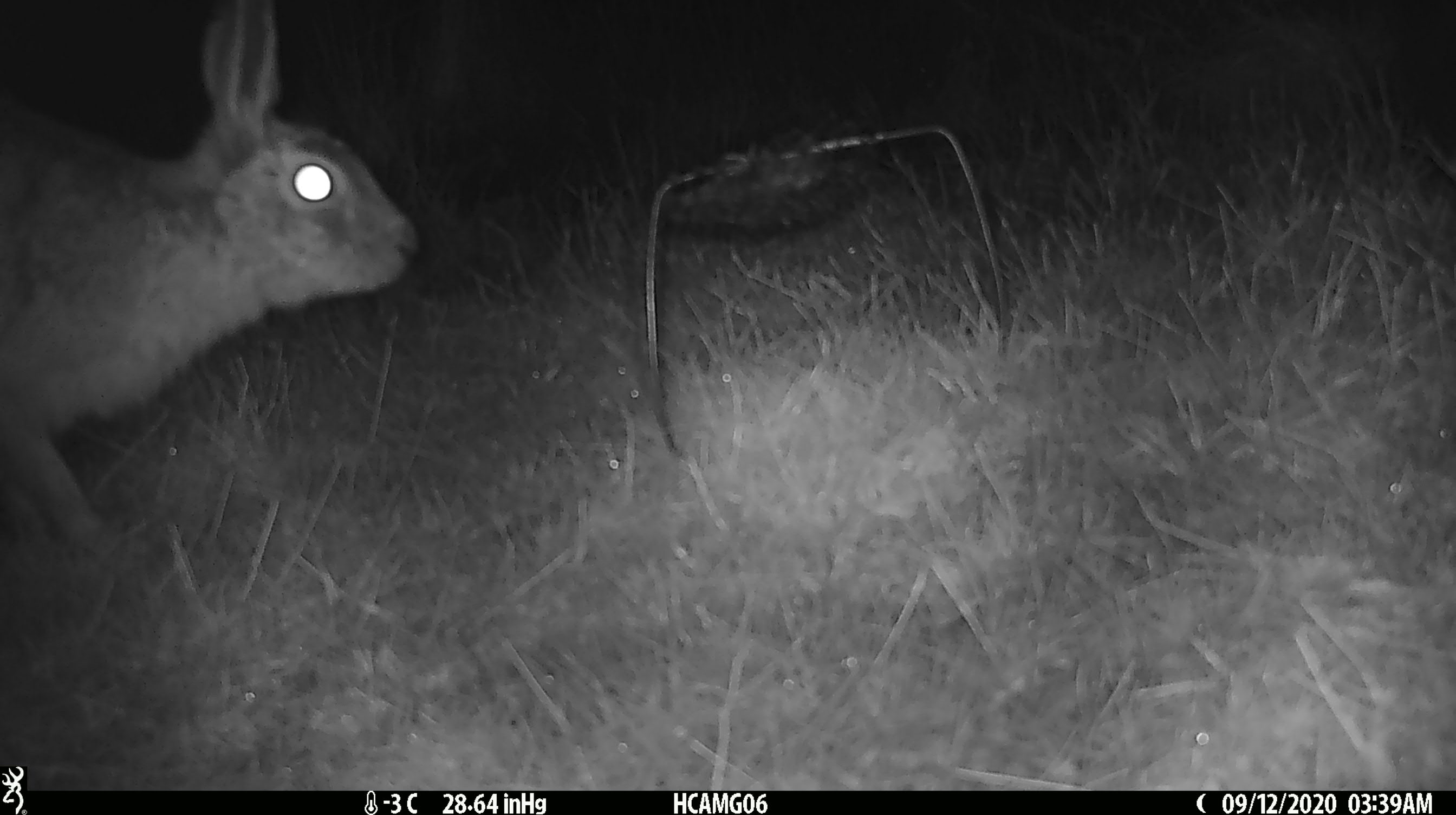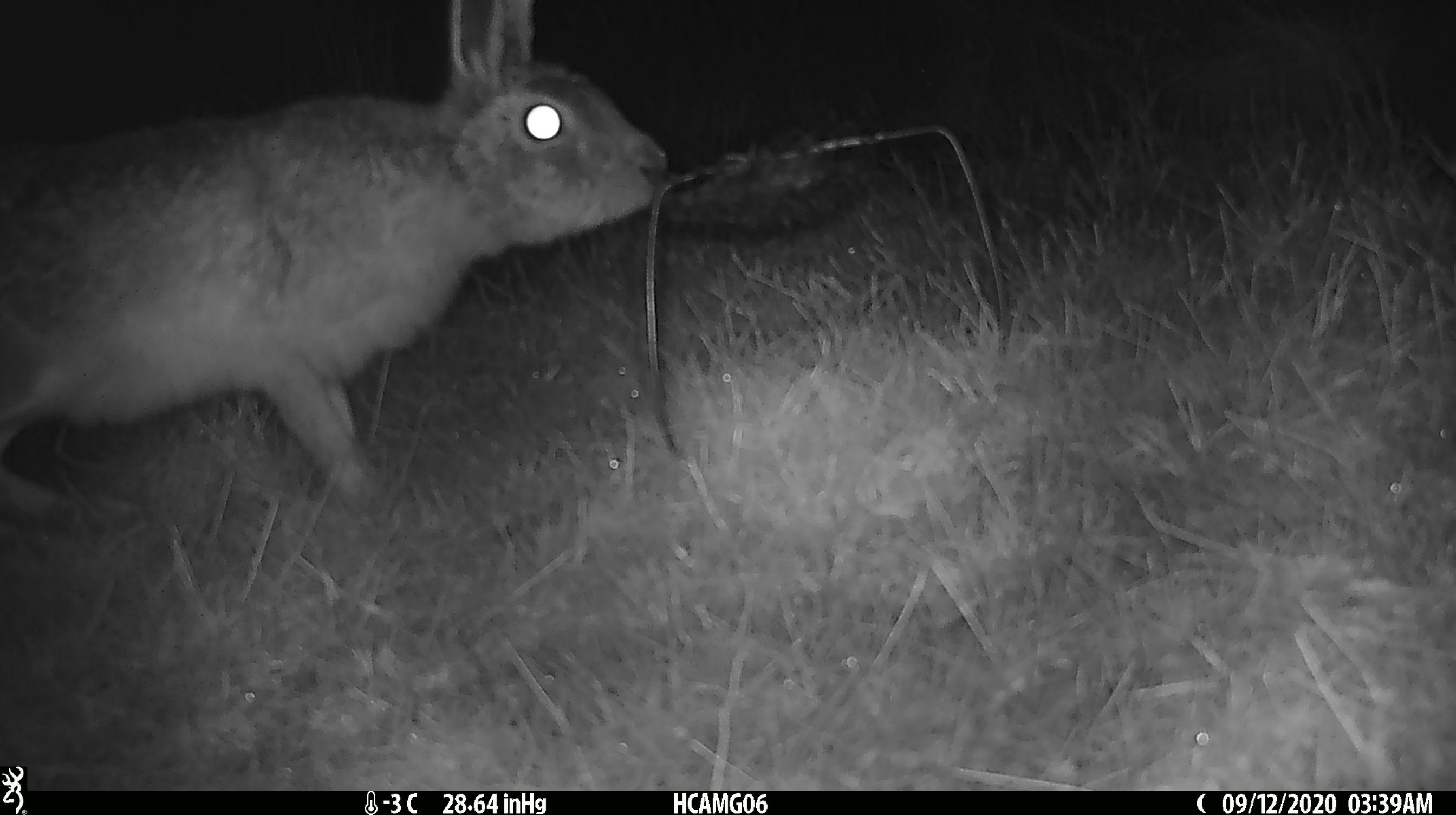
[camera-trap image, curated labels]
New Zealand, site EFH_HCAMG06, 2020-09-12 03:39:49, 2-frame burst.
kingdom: Animalia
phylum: Chordata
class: Mammalia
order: Lagomorpha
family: Leporidae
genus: Lepus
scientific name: Lepus europaeus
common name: brown hare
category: hare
Hare (brown hare) (Lepus europaeus).